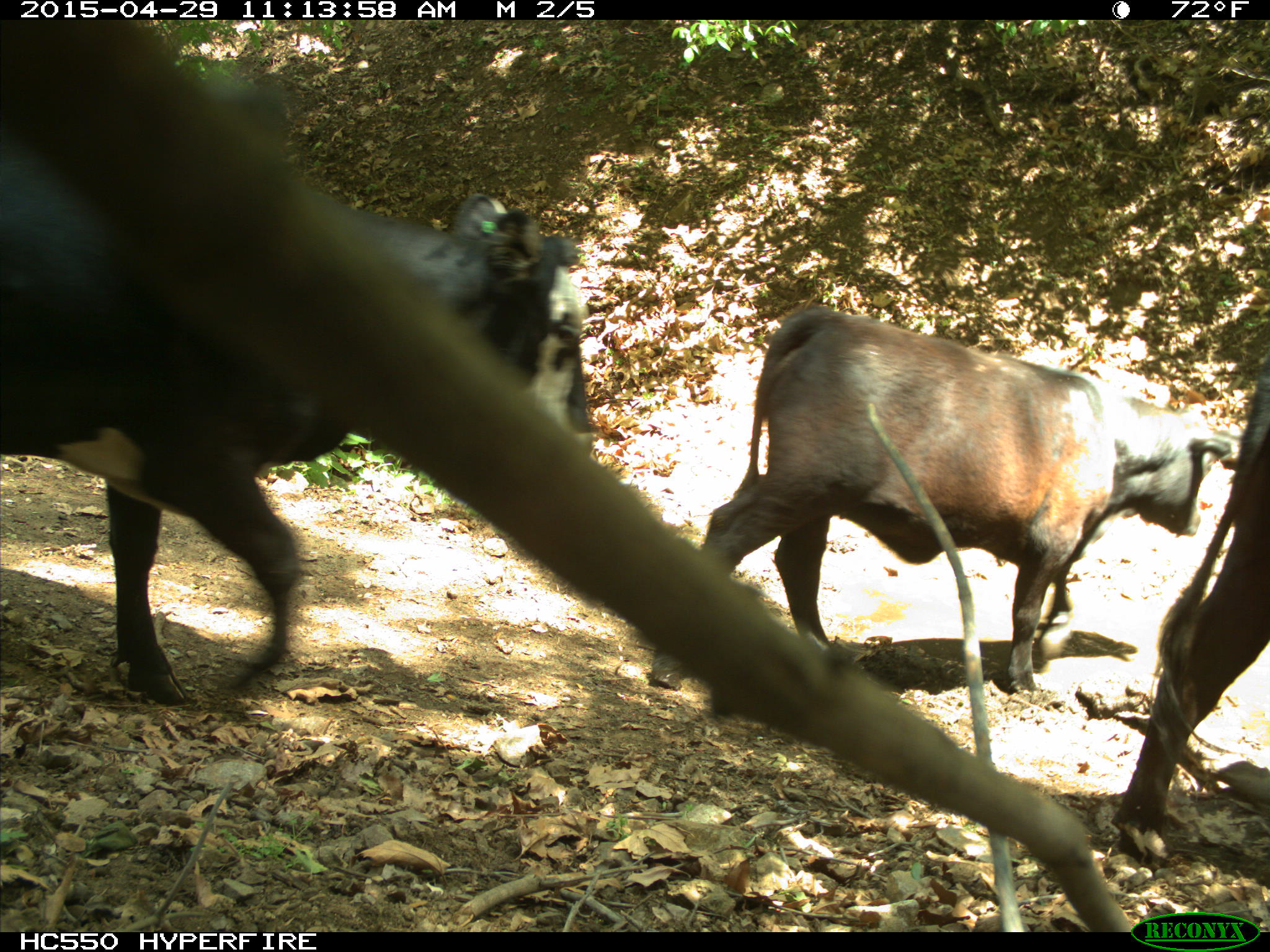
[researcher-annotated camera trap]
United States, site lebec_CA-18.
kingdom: Animalia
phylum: Chordata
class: Mammalia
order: Artiodactyla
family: Bovidae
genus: Bos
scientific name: Bos taurus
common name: domestic cow